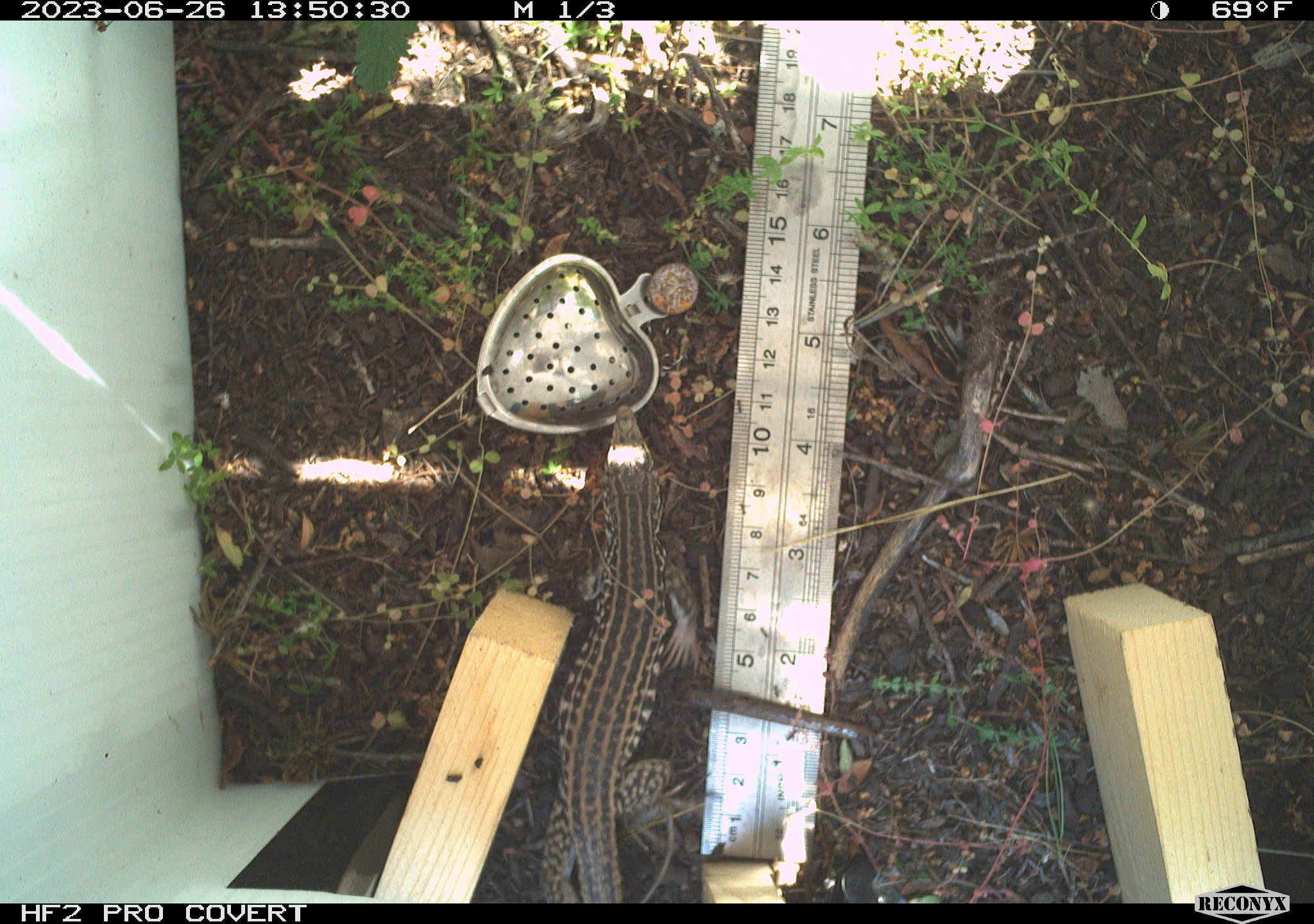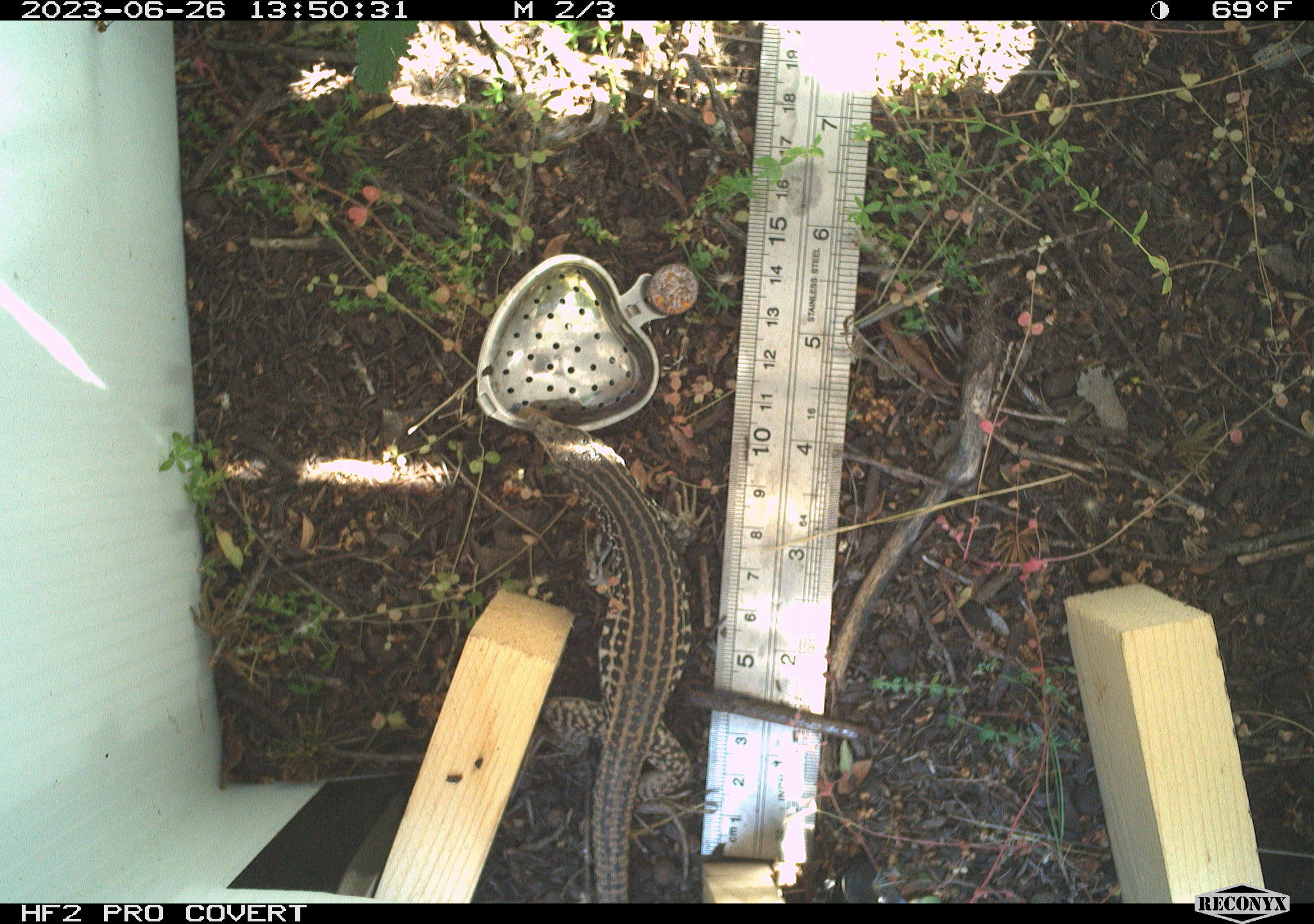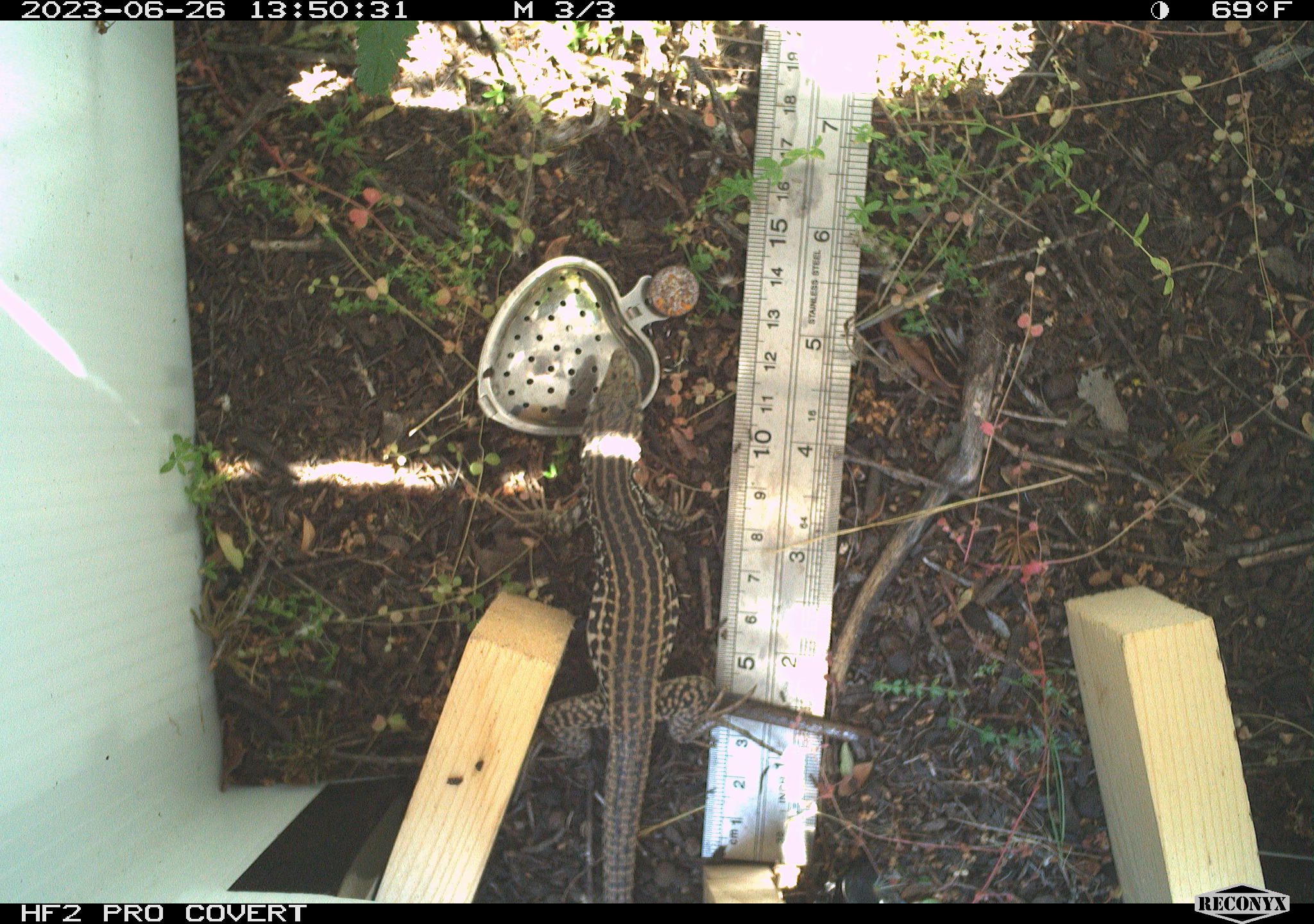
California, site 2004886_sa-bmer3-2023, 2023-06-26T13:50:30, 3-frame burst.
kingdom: Animalia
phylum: Chordata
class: Reptilia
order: Squamata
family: Teiidae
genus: Aspidoscelis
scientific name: Aspidoscelis tigris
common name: western whiptail